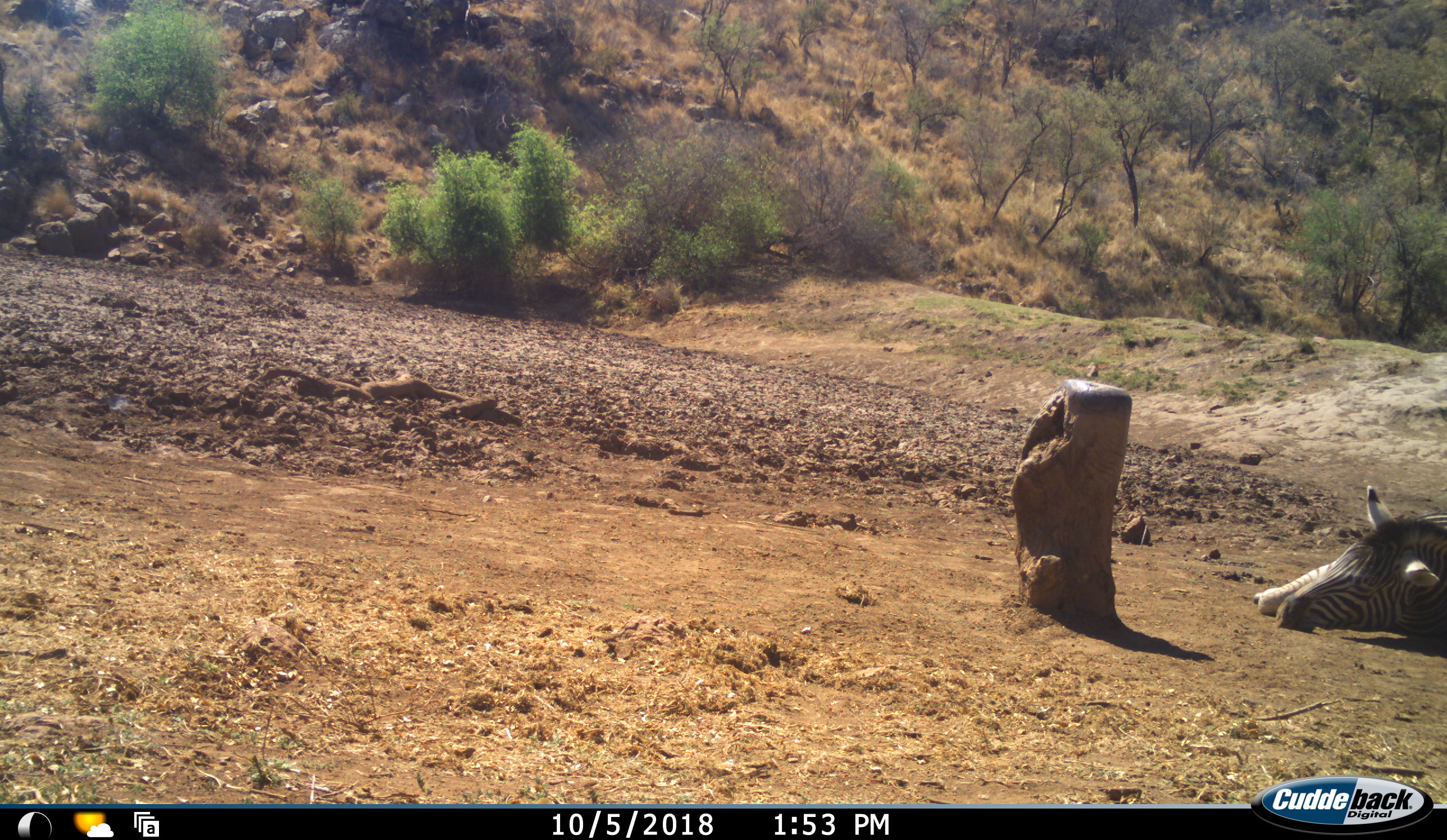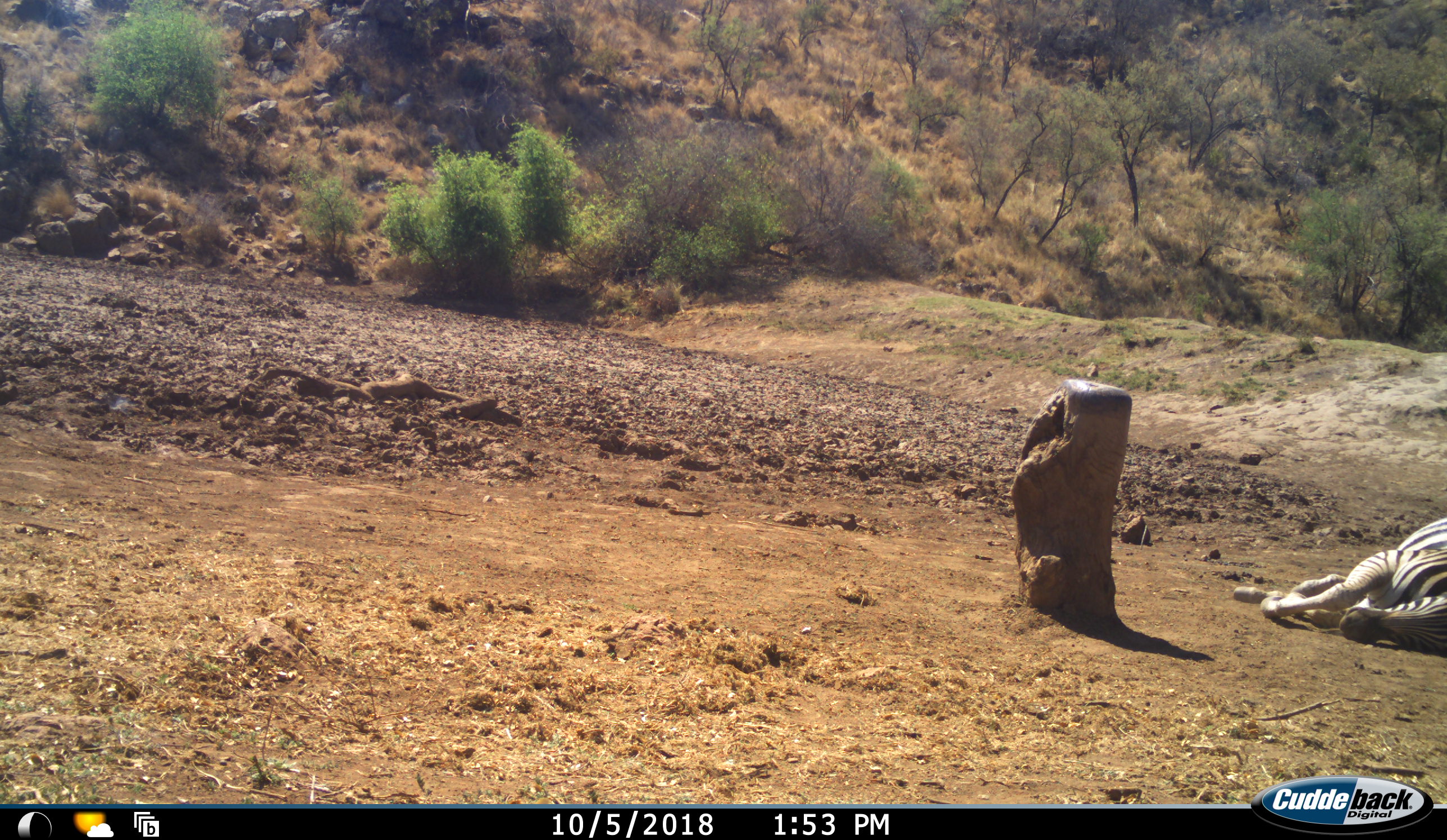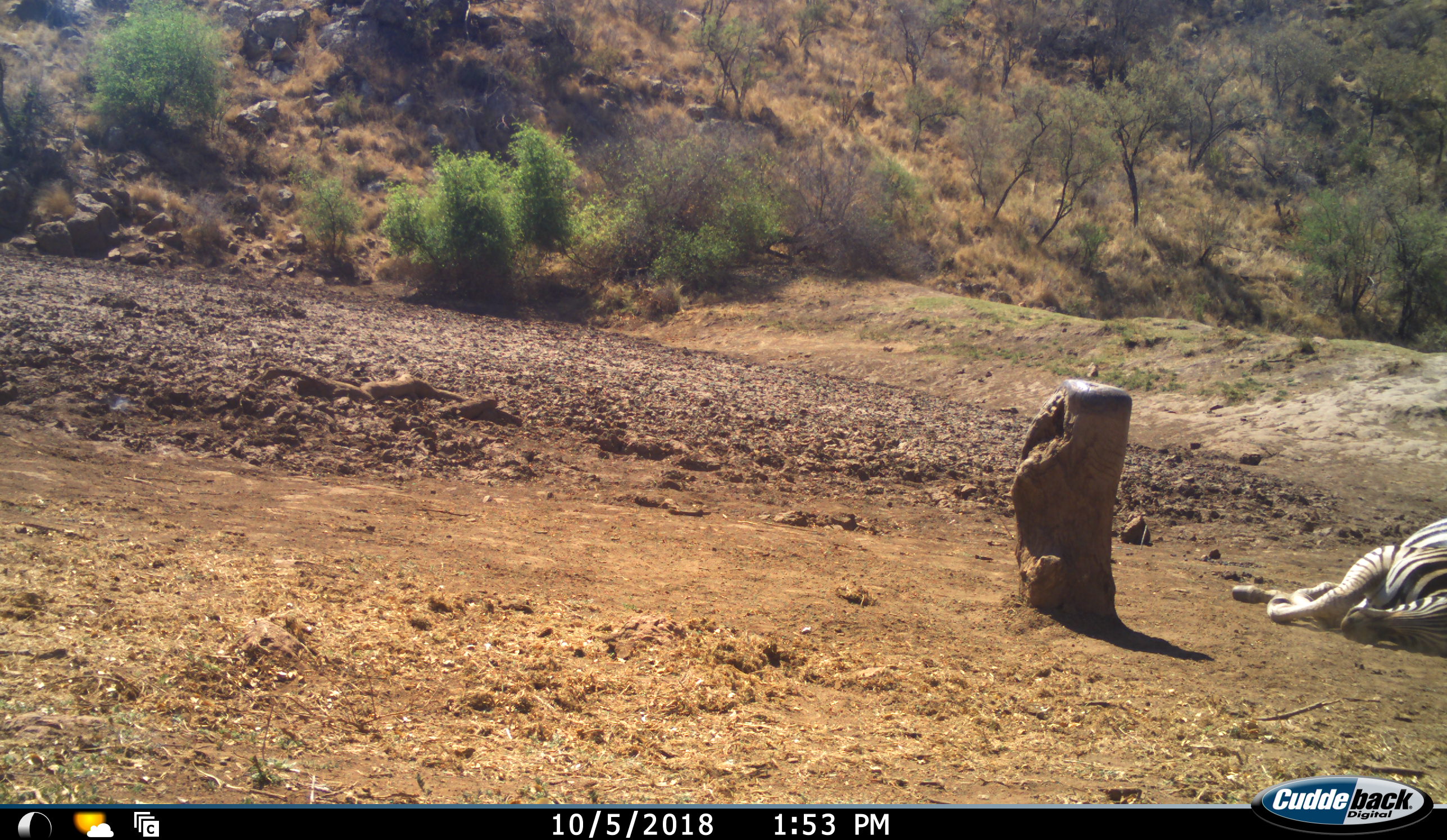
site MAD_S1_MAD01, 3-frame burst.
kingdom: Animalia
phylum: Chordata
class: Mammalia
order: Perissodactyla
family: Equidae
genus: Equus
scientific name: Equus quagga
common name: plains zebra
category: zebraplains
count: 1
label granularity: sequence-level